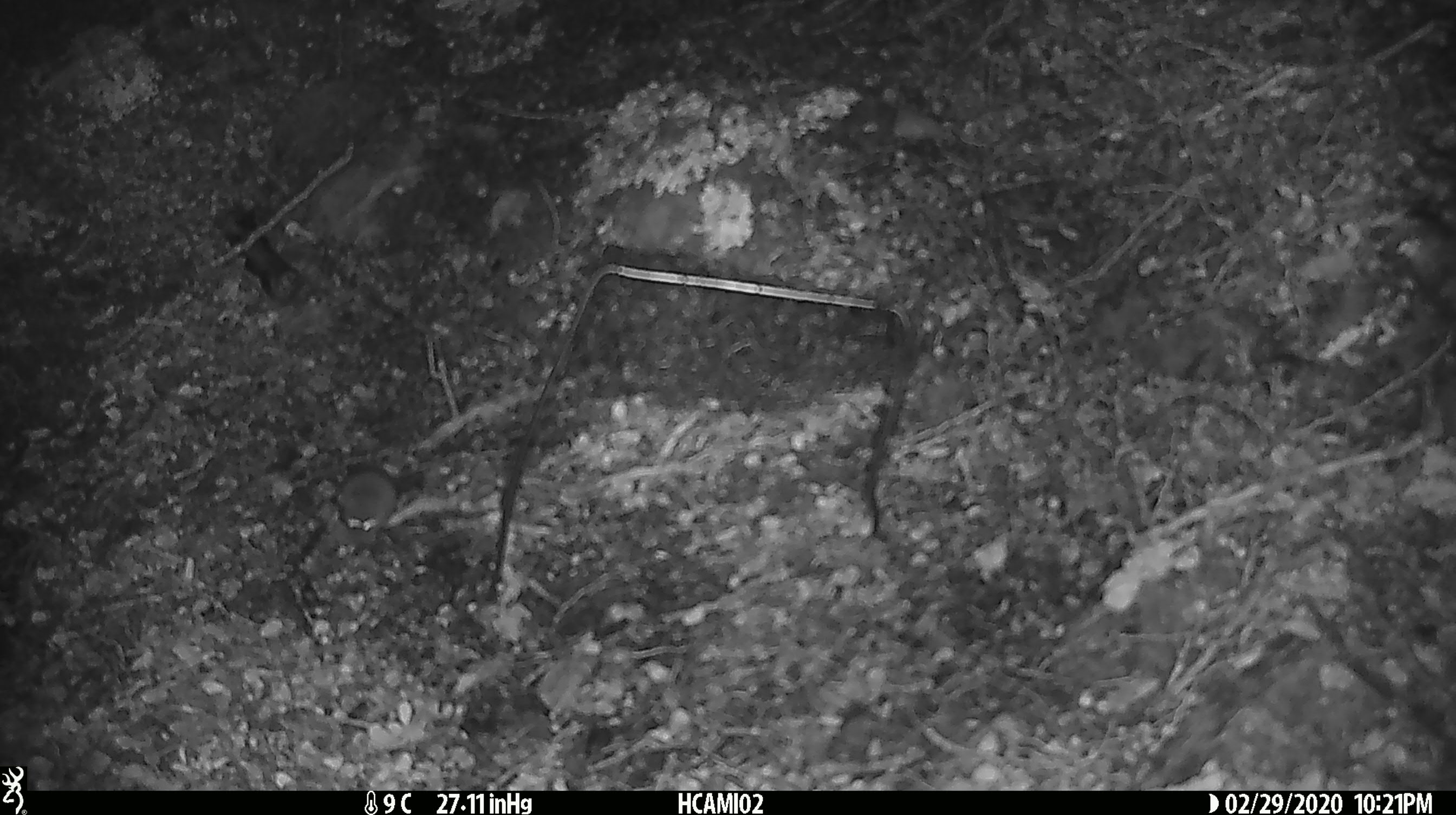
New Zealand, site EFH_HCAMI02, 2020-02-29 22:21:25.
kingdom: Animalia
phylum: Chordata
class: Mammalia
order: Rodentia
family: Muridae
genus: Mus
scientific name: Mus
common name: mouse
Mouse (Mus).